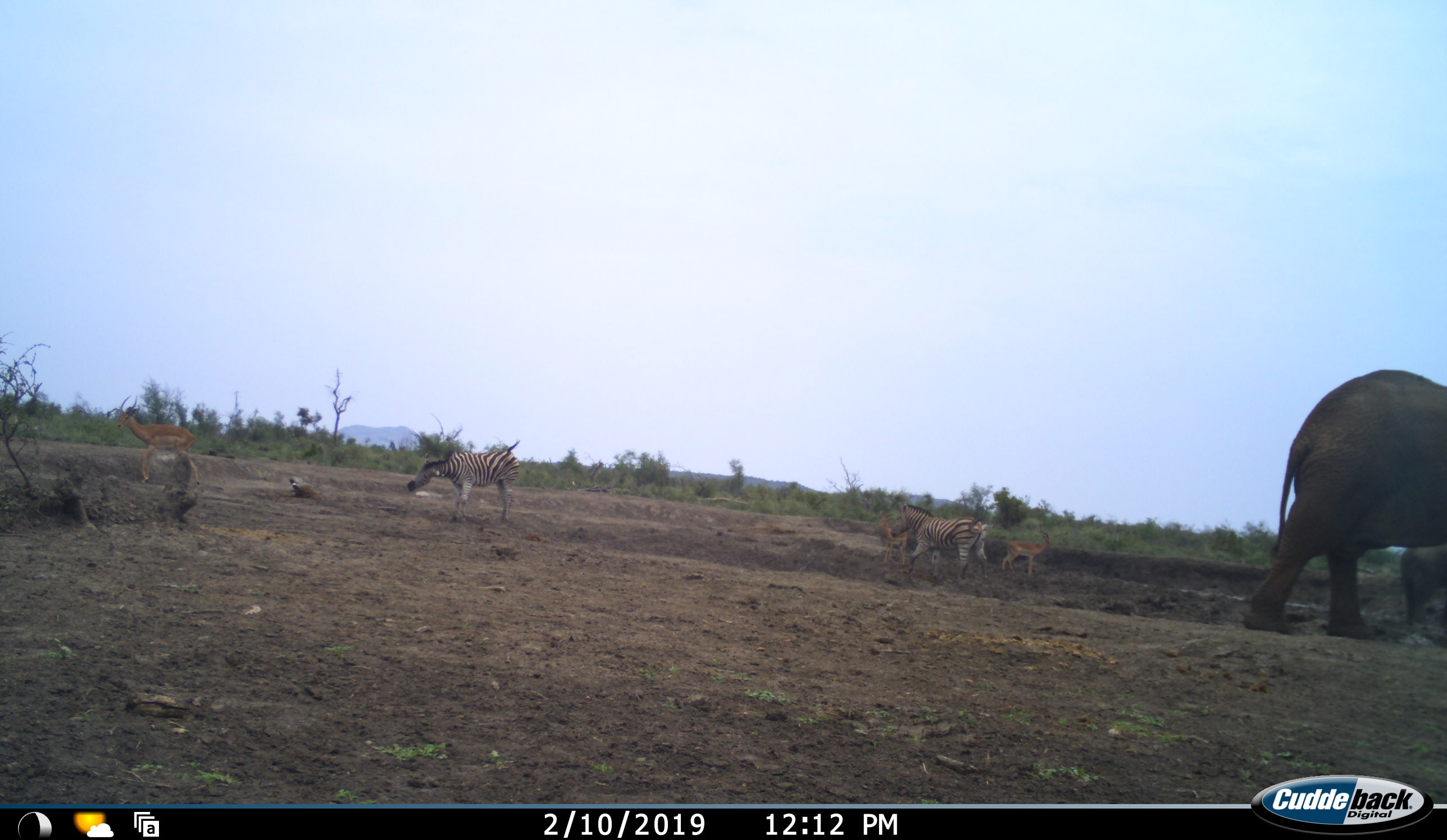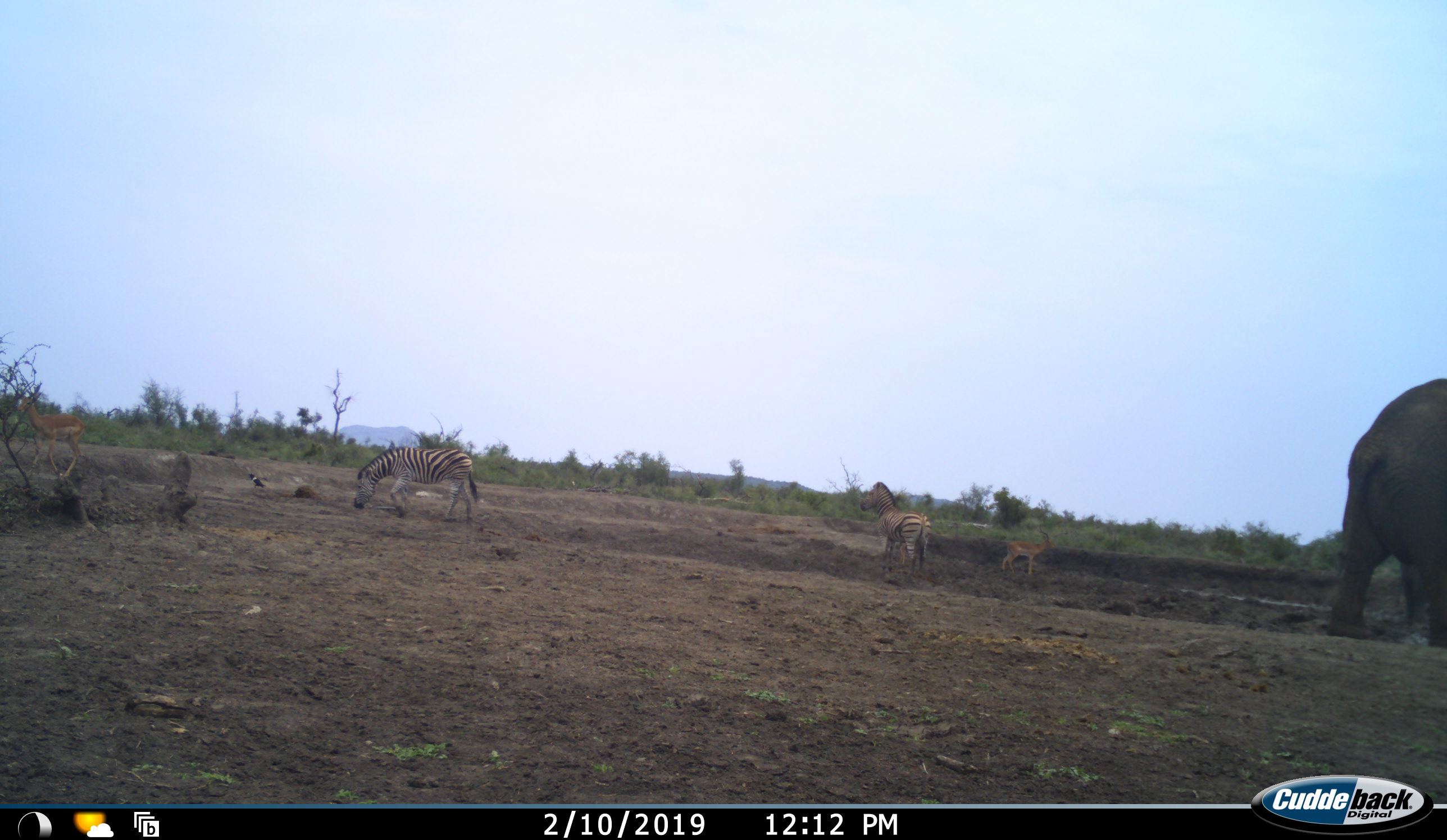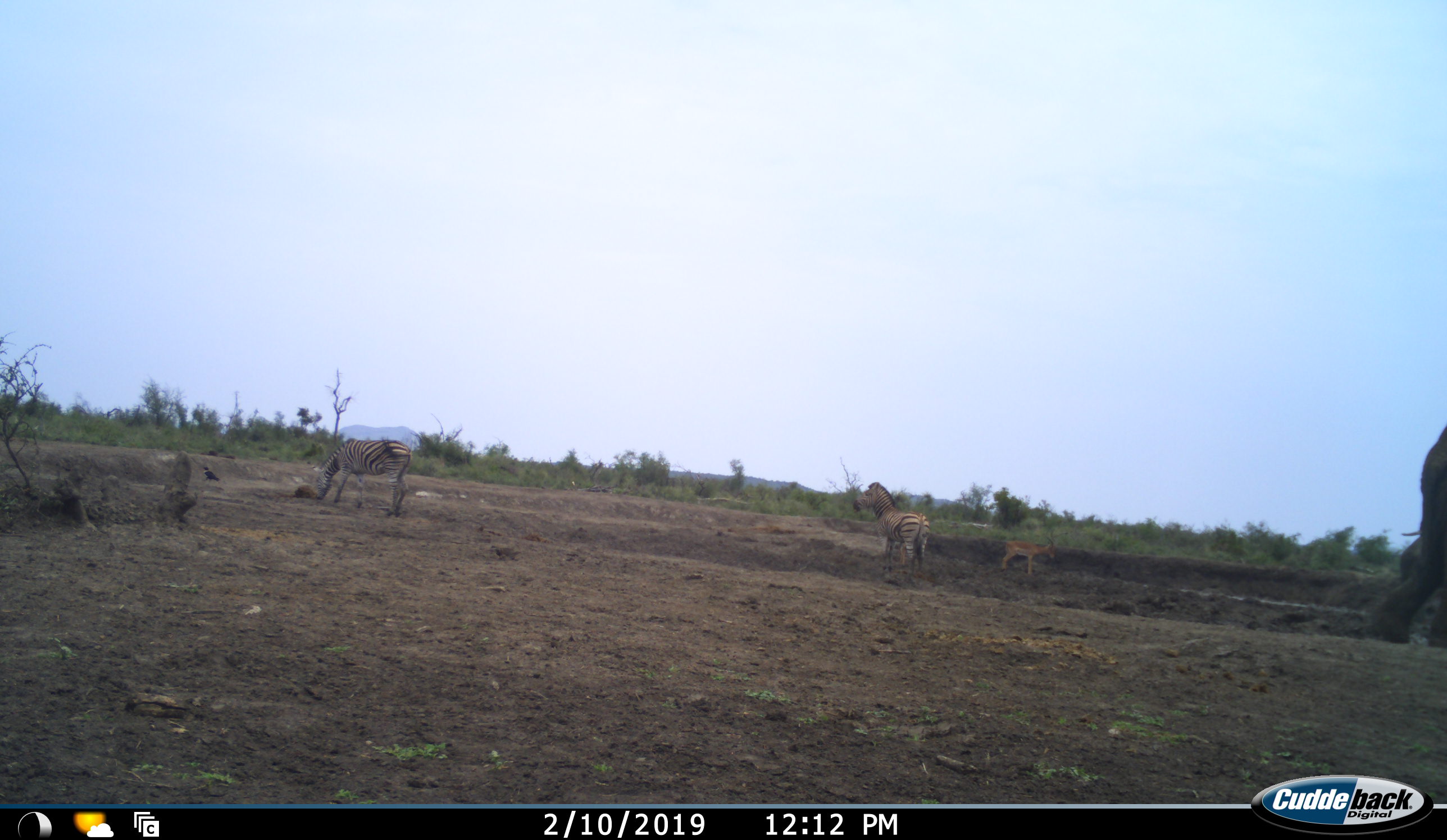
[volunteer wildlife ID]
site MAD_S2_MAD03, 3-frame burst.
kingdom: Animalia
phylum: Chordata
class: Mammalia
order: Proboscidea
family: Elephantidae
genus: Loxodonta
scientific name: Loxodonta africana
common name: african bush elephant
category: elephant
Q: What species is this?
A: Elephant (african bush elephant) (Loxodonta africana).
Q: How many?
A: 1.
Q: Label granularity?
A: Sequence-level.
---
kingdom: Animalia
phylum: Chordata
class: Mammalia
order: Artiodactyla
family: Bovidae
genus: Aepyceros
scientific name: Aepyceros melampus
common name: impala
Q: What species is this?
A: Impala (Aepyceros melampus).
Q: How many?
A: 2.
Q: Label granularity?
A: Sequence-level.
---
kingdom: Animalia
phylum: Chordata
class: Mammalia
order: Perissodactyla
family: Equidae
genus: Equus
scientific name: Equus quagga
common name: plains zebra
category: zebraplains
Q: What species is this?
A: Zebraplains (plains zebra) (Equus quagga).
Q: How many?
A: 2.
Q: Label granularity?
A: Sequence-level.